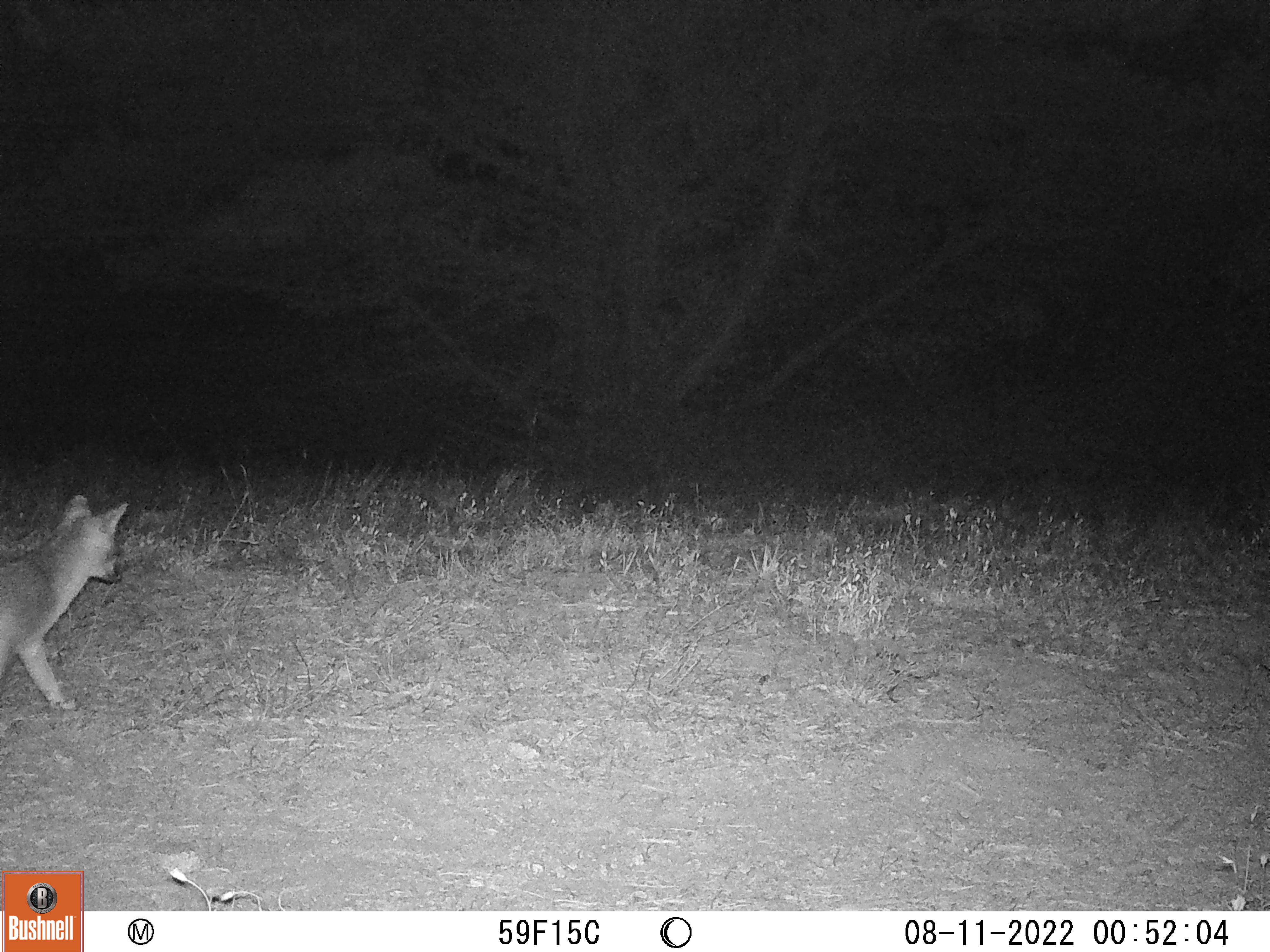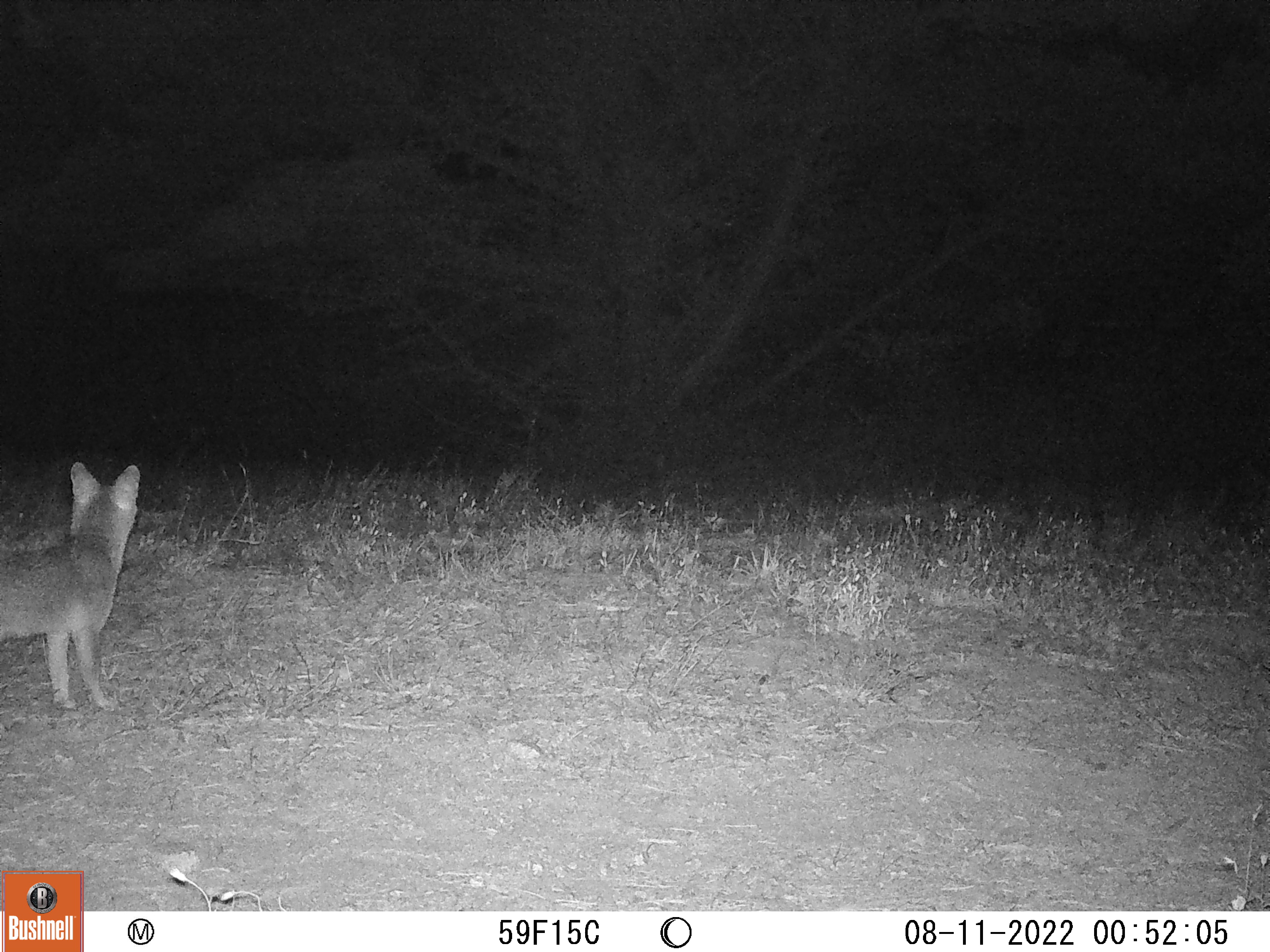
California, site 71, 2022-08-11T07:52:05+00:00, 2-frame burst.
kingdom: Animalia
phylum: Chordata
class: Mammalia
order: Carnivora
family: Canidae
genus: Urocyon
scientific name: Urocyon cinereoargenteus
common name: gray fox